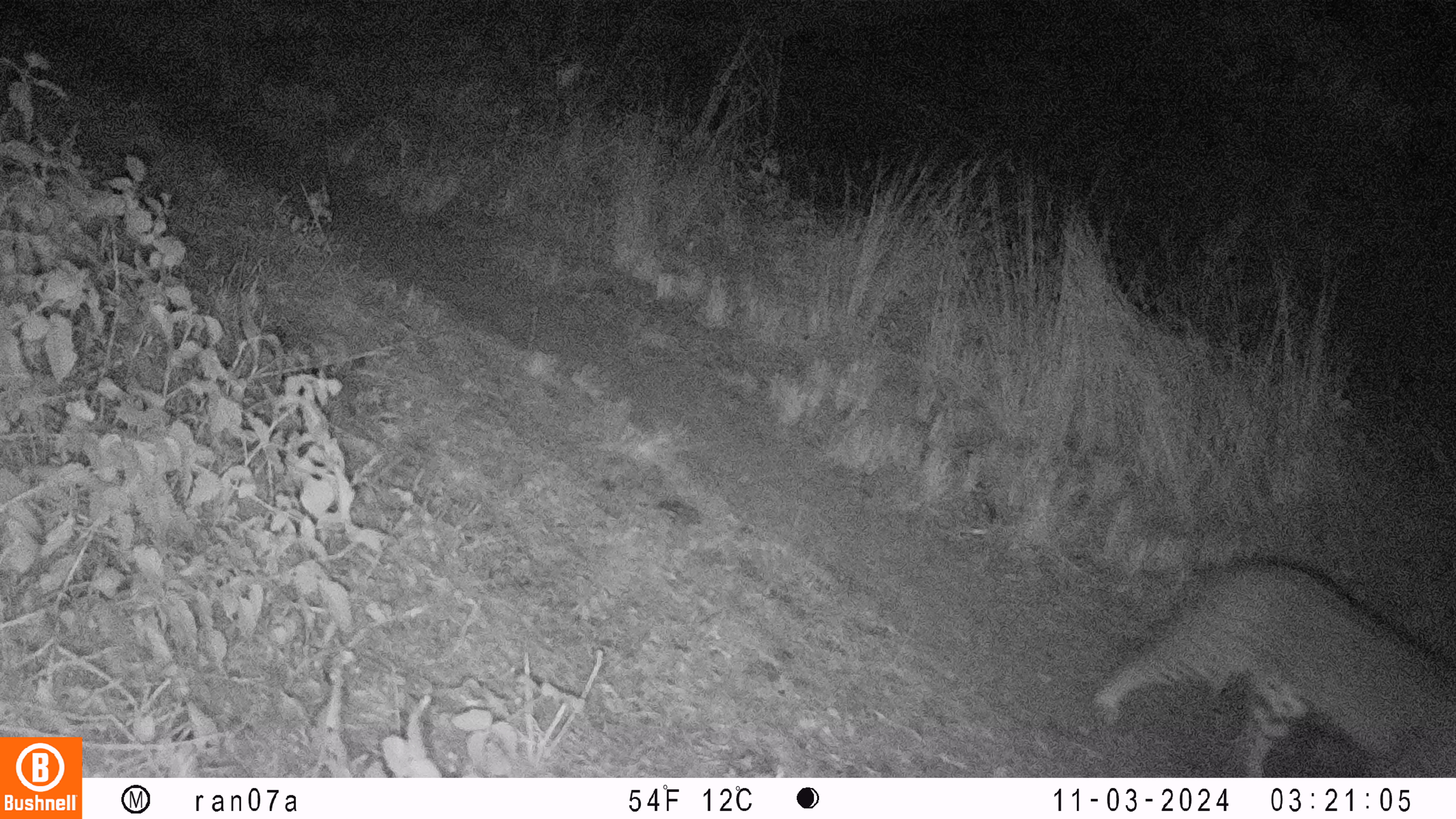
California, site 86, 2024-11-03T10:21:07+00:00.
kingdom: Animalia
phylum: Chordata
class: Mammalia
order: Carnivora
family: Felidae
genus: Lynx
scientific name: Lynx rufus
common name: bobcat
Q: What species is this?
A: Bobcat (Lynx rufus).